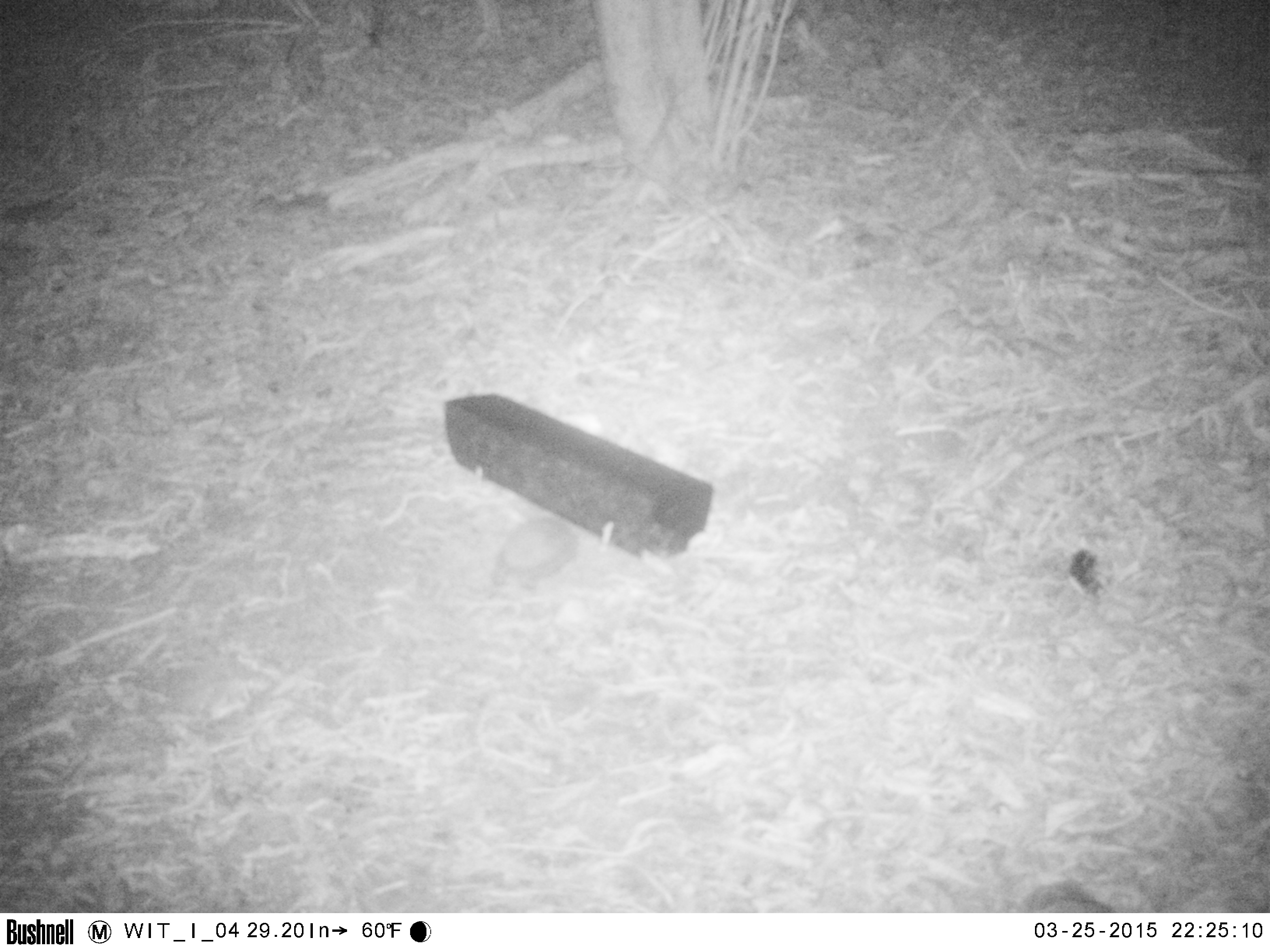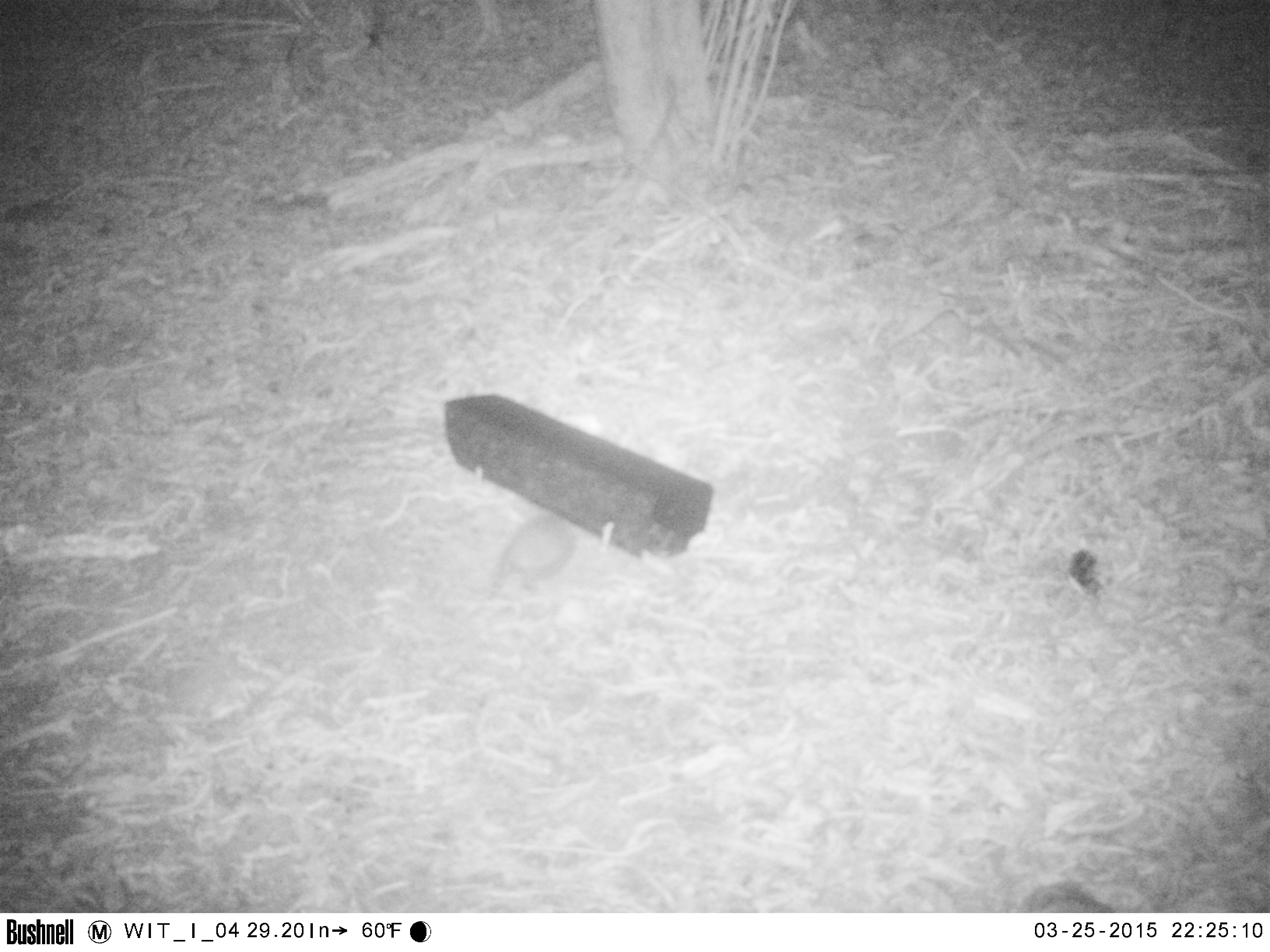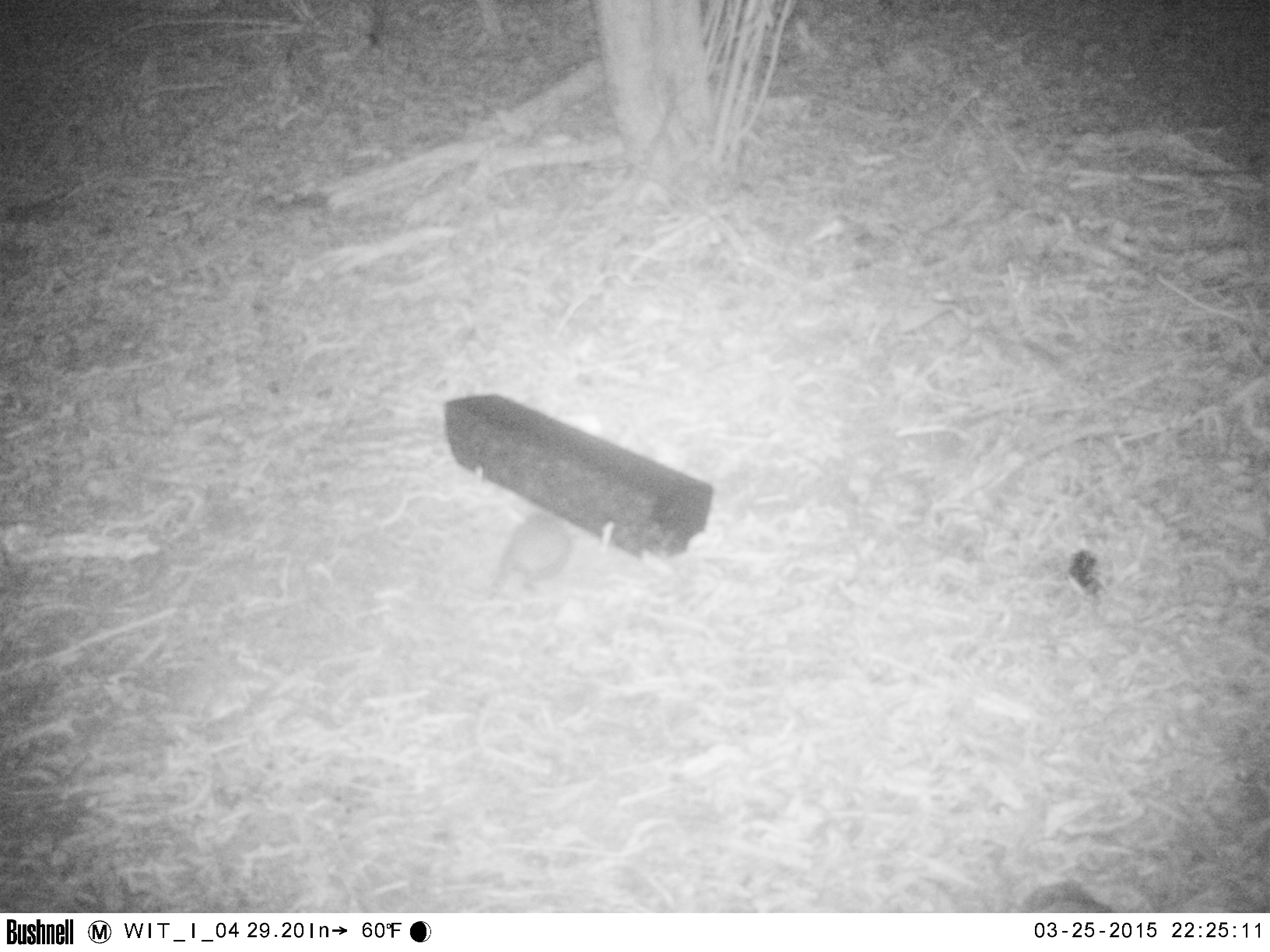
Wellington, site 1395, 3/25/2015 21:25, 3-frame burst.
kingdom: Animalia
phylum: Chordata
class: Mammalia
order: Eulipotyphla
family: Erinaceidae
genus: Erinaceus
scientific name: Erinaceus europaeus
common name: hedgehog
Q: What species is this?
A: Hedgehog (Erinaceus europaeus).